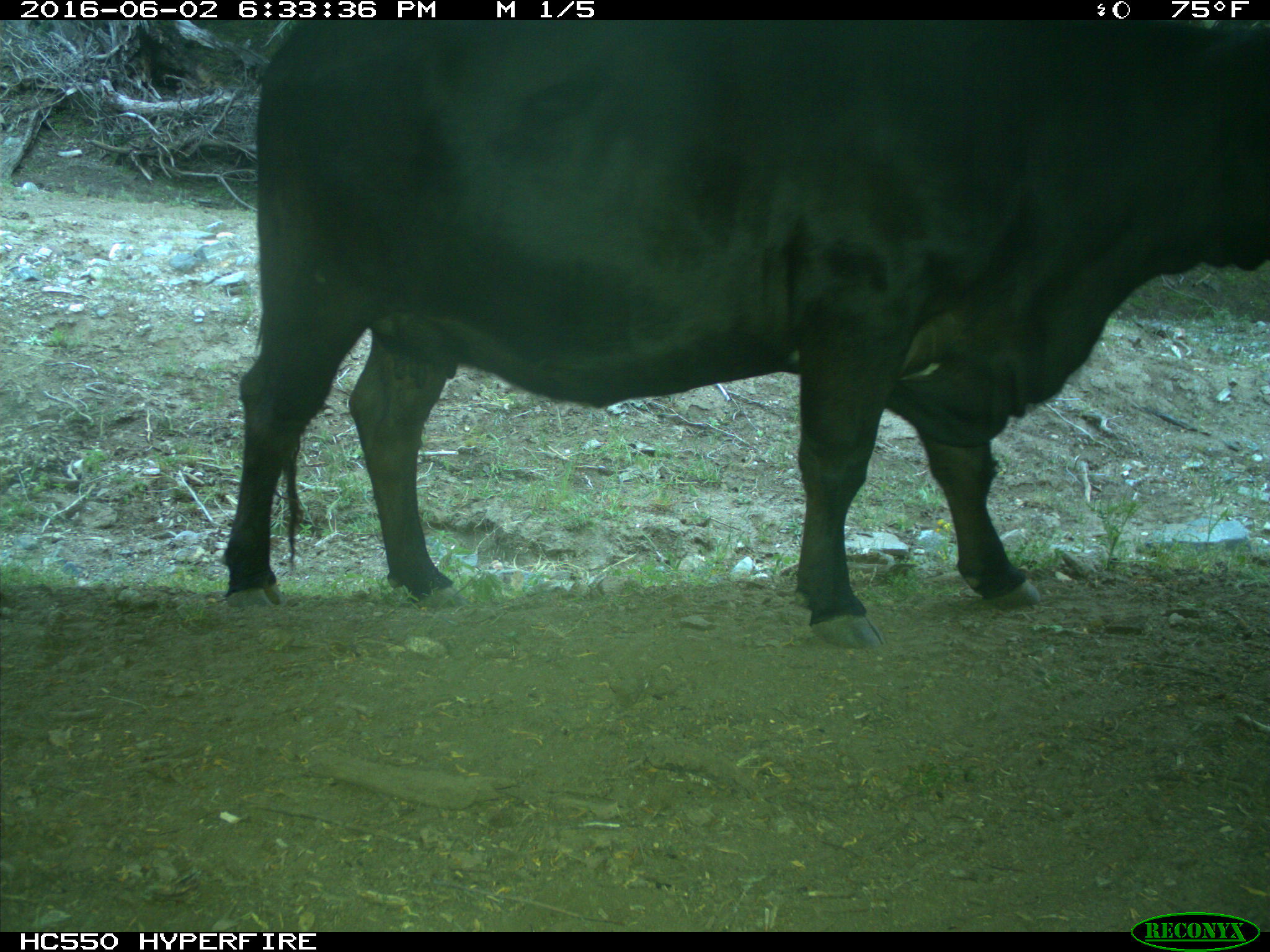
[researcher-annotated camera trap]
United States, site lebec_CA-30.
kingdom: Animalia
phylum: Chordata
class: Mammalia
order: Artiodactyla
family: Bovidae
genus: Bos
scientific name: Bos taurus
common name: domestic cow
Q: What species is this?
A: Bos taurus (domestic cow).